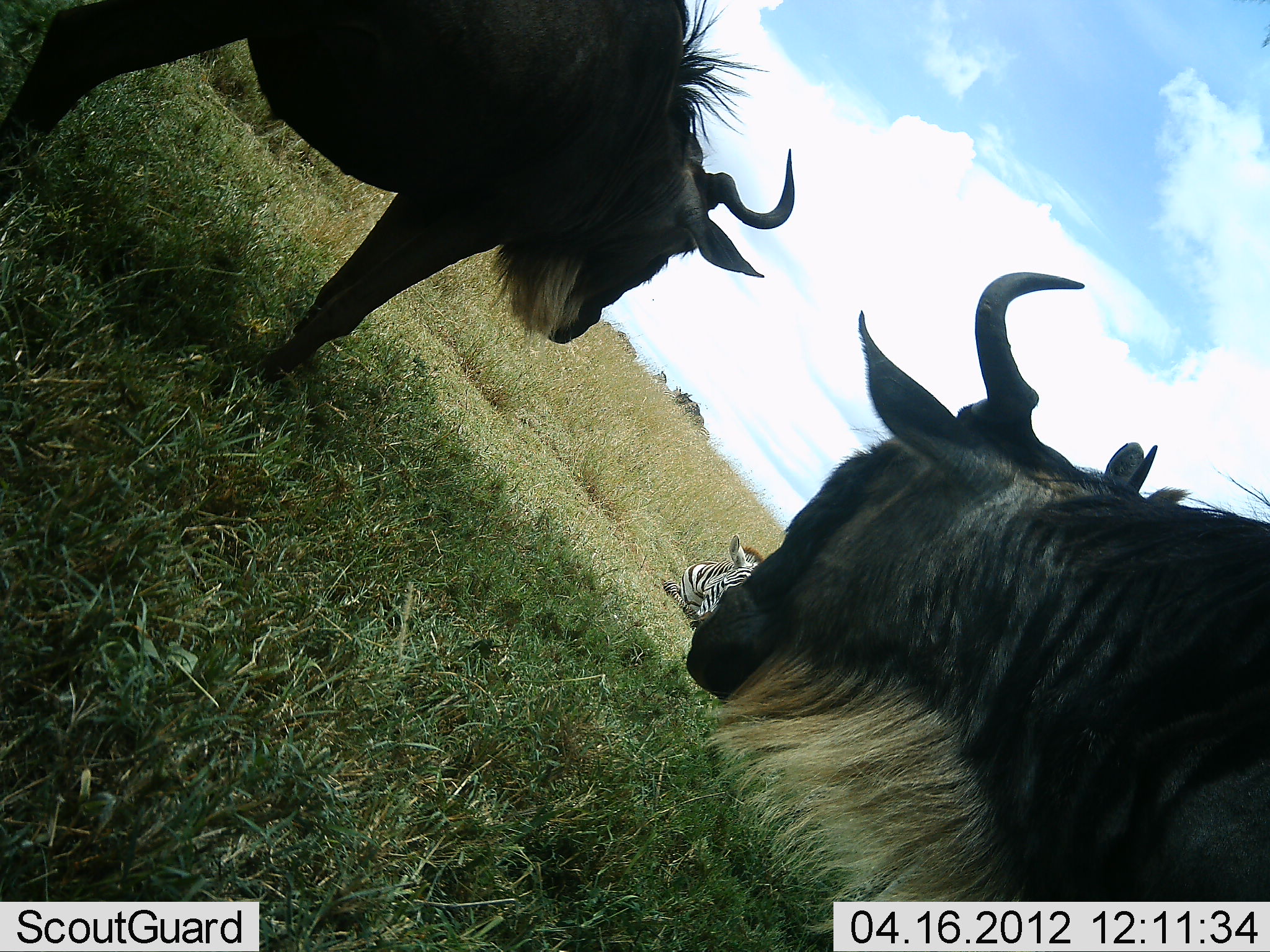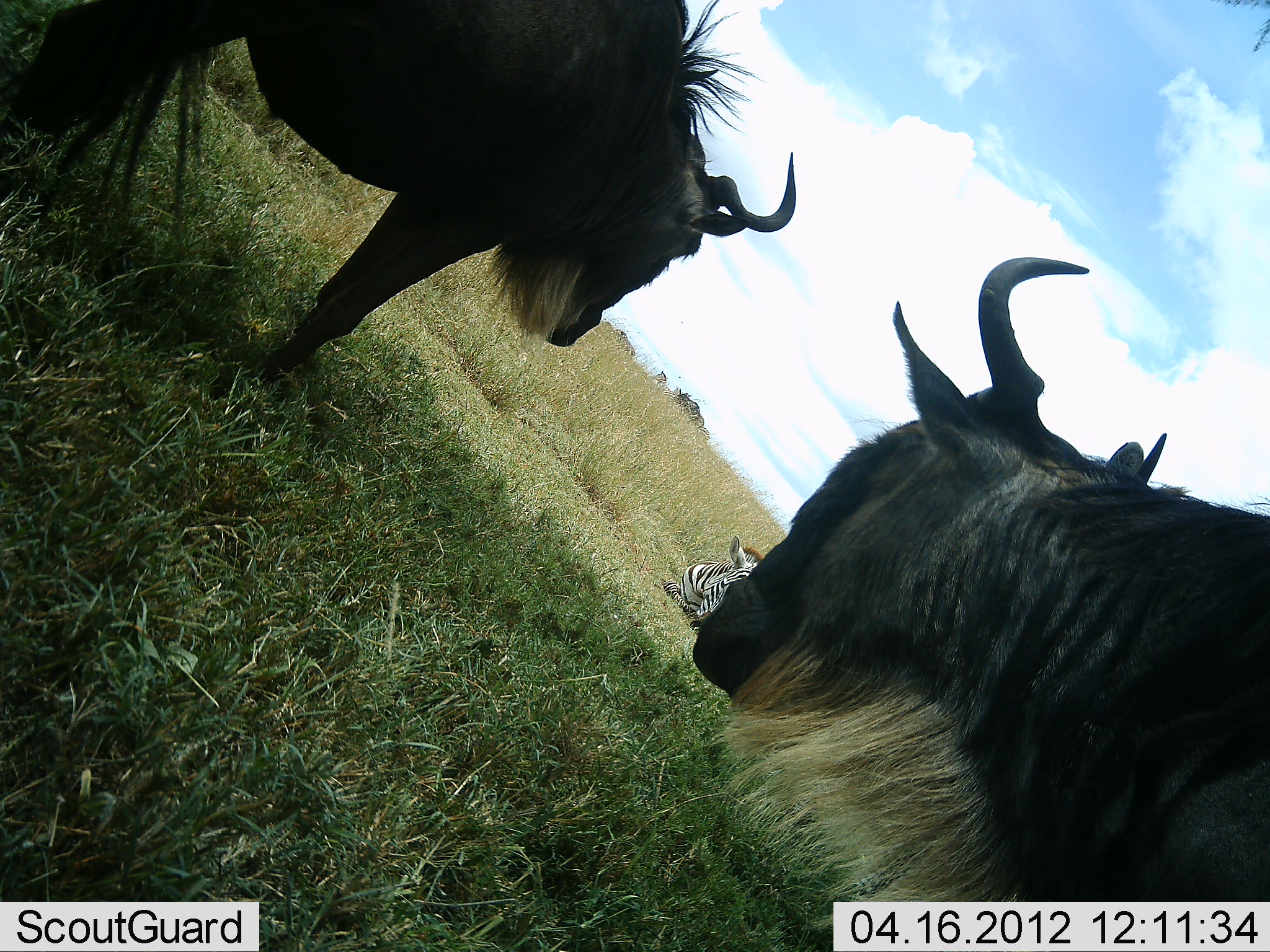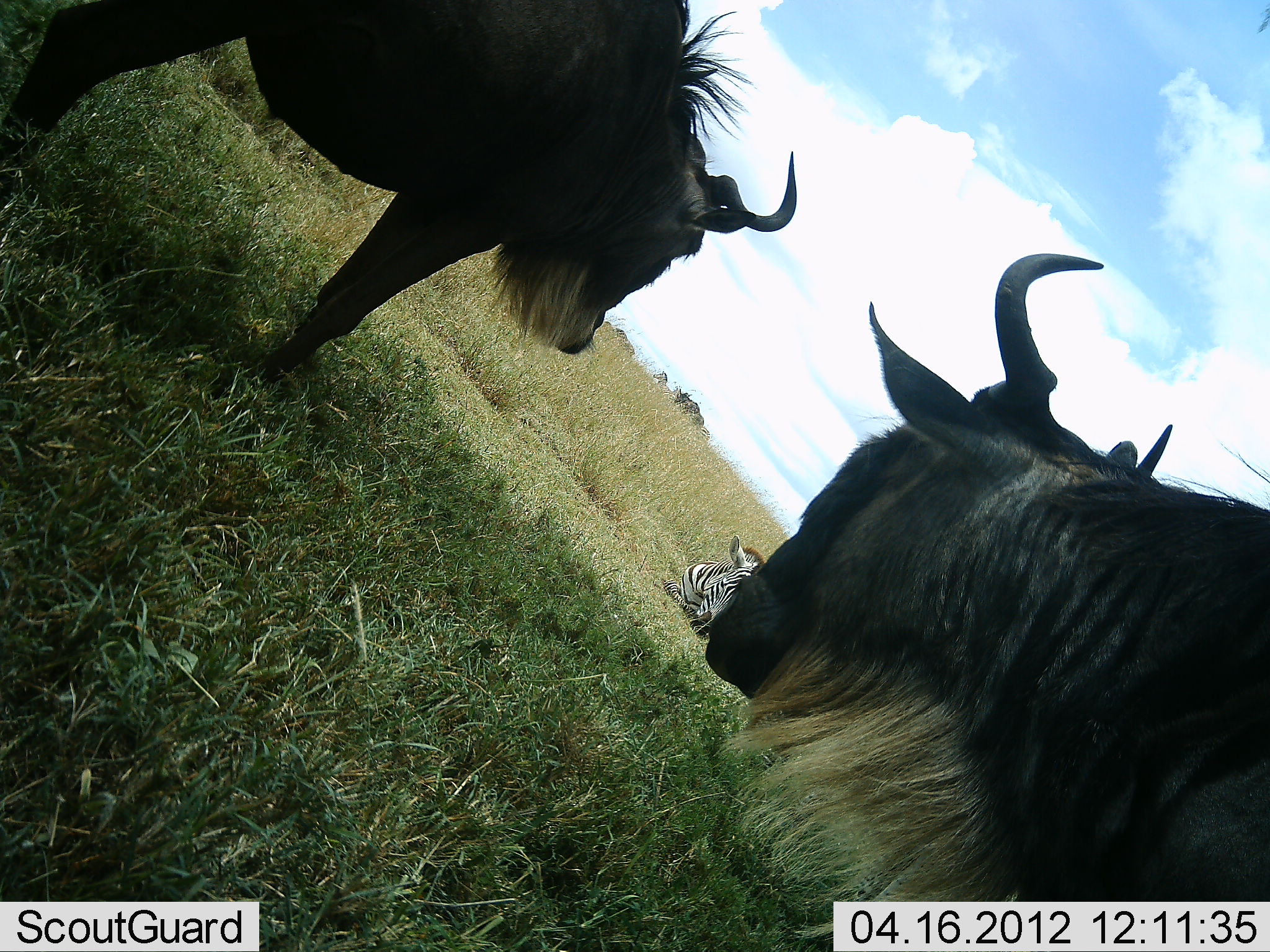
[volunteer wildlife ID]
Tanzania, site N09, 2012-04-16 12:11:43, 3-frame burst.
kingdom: Animalia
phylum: Chordata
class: Mammalia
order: Artiodactyla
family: Bovidae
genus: Connochaetes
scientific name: Connochaetes taurinus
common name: blue wildebeest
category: wildebeest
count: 2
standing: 82%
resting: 6%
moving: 12%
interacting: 0%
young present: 0%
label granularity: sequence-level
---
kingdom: Animalia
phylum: Chordata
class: Mammalia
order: Perissodactyla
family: Equidae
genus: Equus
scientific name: Equus quagga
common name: plains zebra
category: zebra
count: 1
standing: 0%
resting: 100%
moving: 0%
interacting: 0%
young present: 0%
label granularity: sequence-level